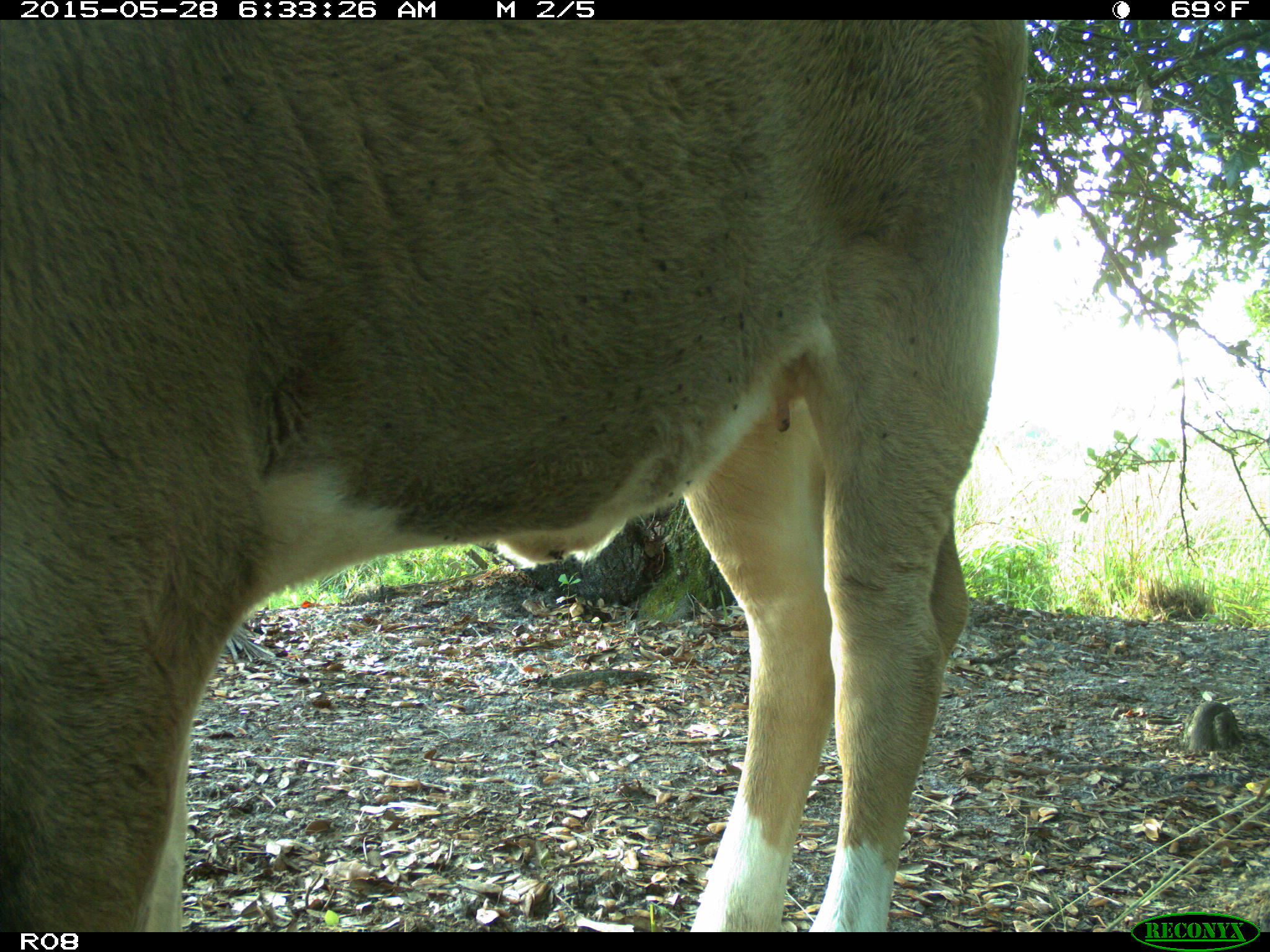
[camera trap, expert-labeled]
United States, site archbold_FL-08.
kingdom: Animalia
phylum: Chordata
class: Mammalia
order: Artiodactyla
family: Bovidae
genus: Bos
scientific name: Bos taurus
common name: domestic cow